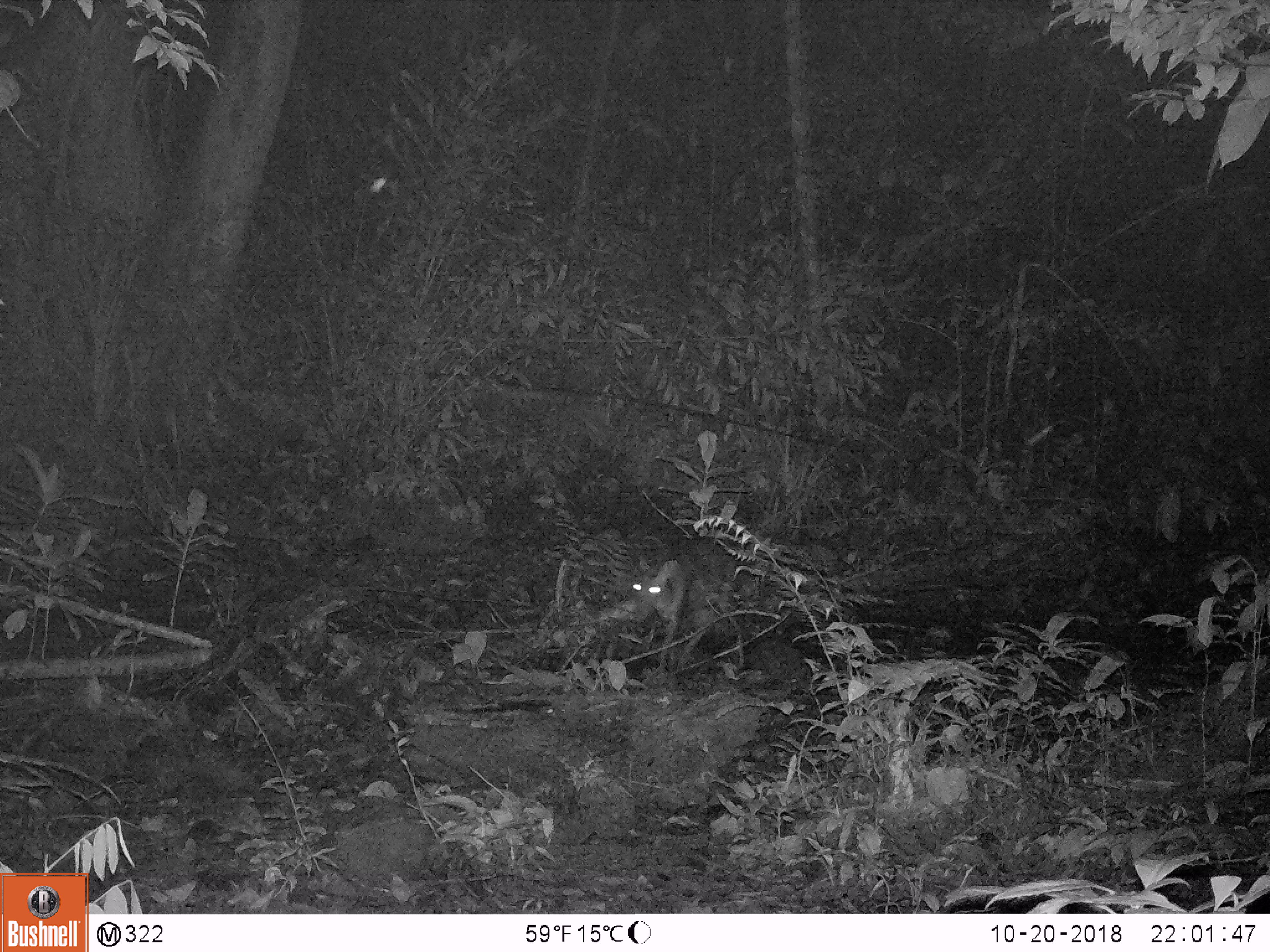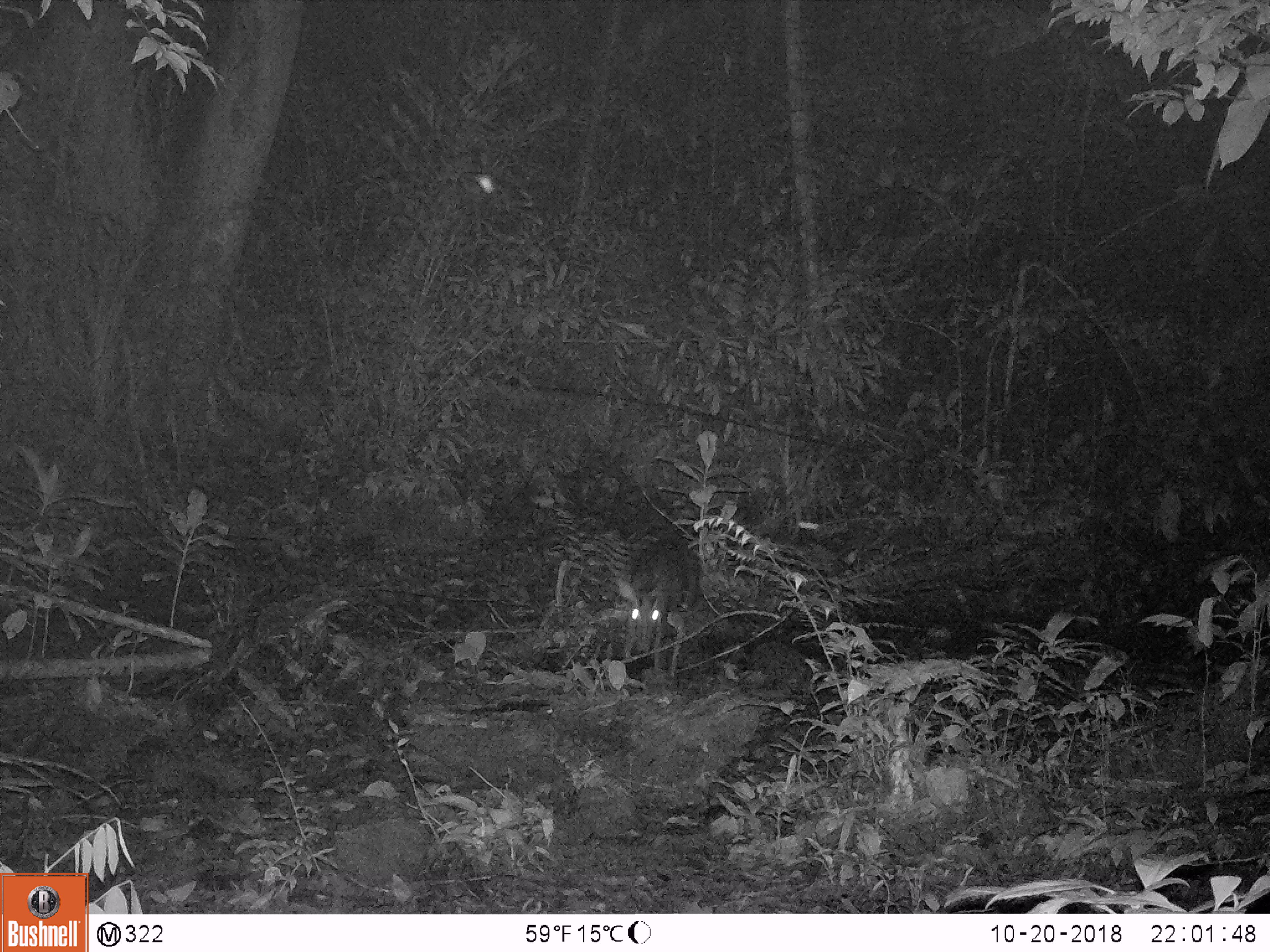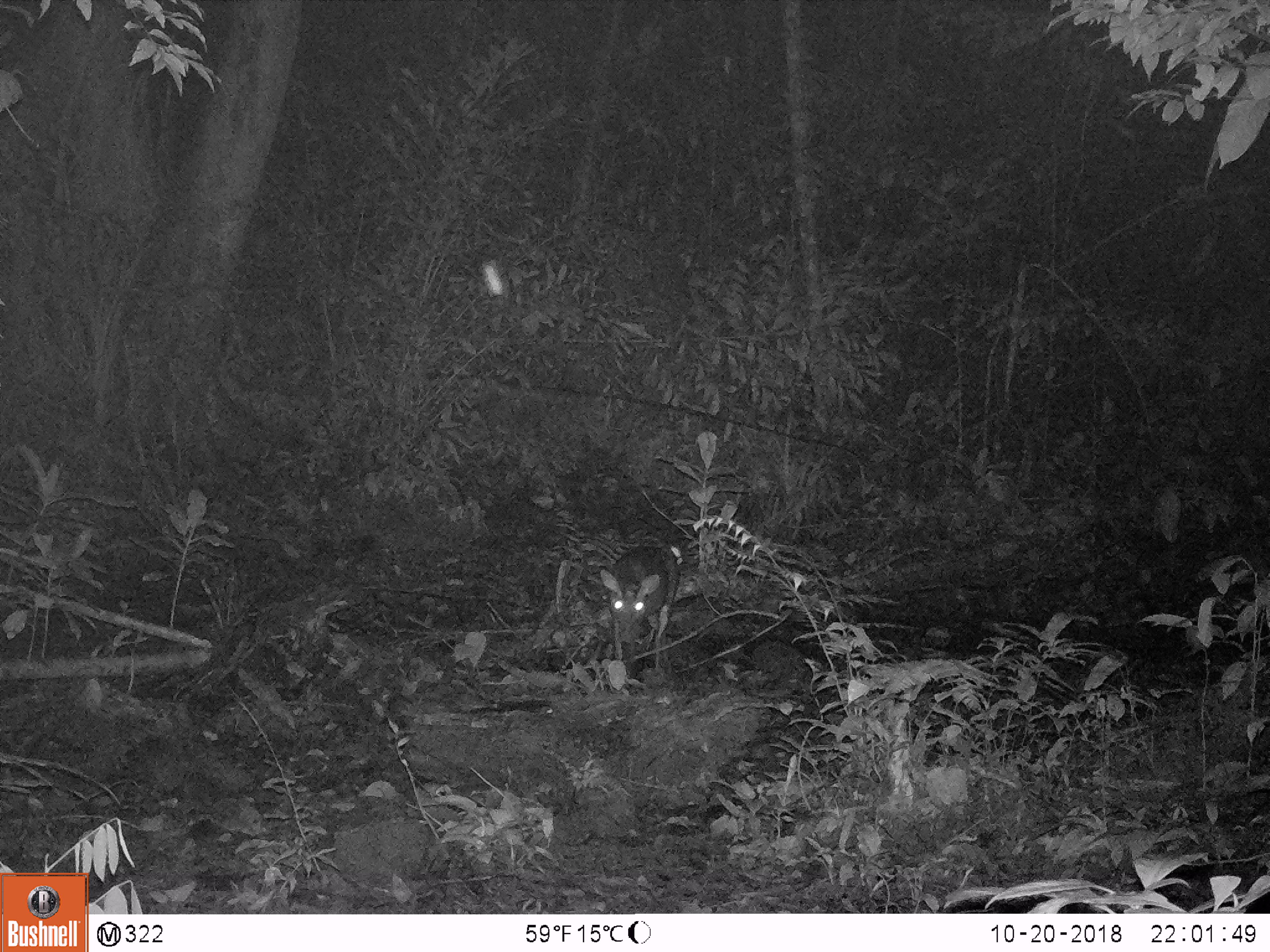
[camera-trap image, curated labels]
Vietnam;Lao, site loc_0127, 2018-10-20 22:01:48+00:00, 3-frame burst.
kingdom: Animalia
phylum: Chordata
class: Mammalia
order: Artiodactyla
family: Cervidae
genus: Muntiacus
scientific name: Muntiacus rooseveltorum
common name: roosevelt's muntjac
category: roosevelts muntjac group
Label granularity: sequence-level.